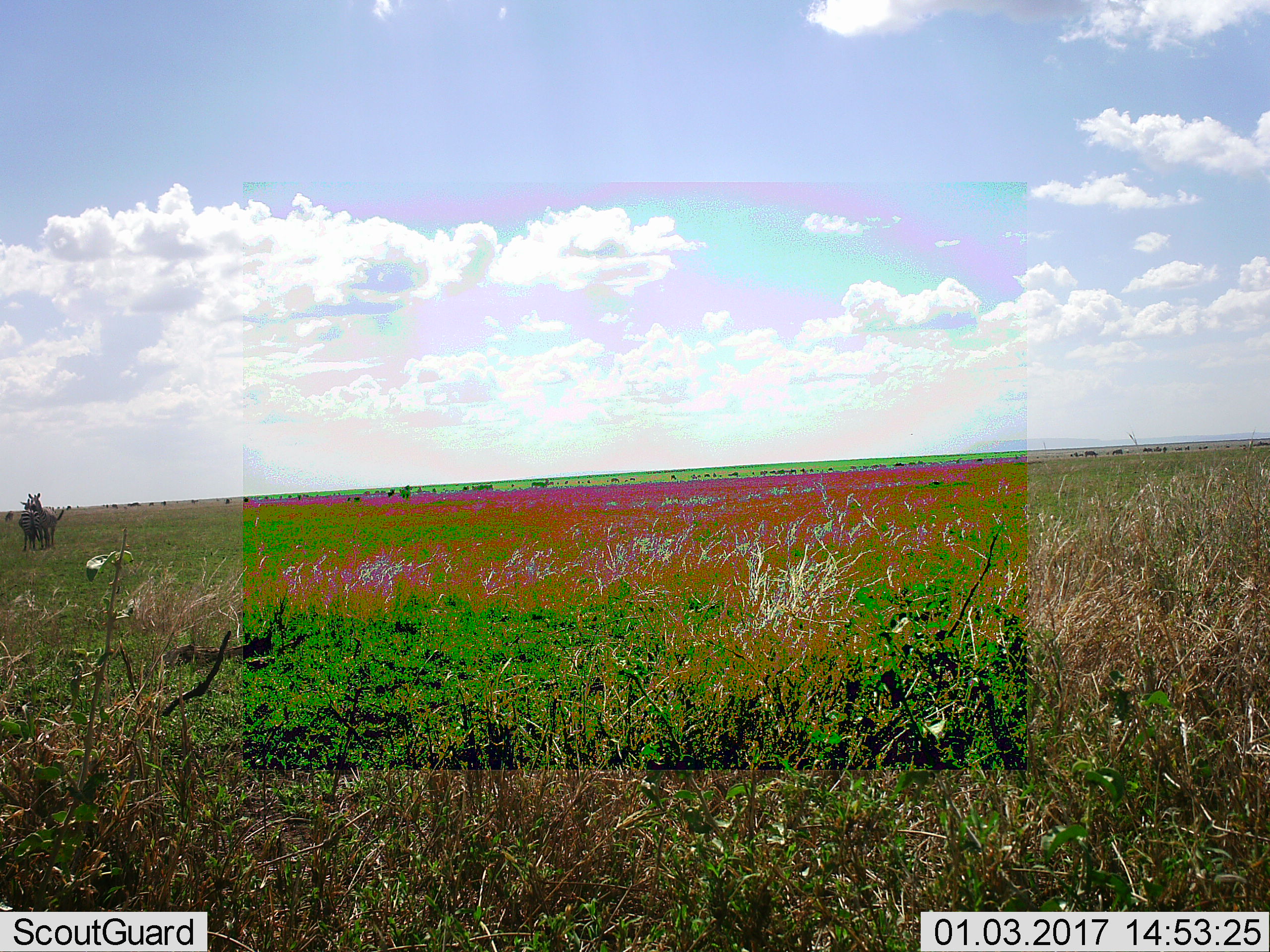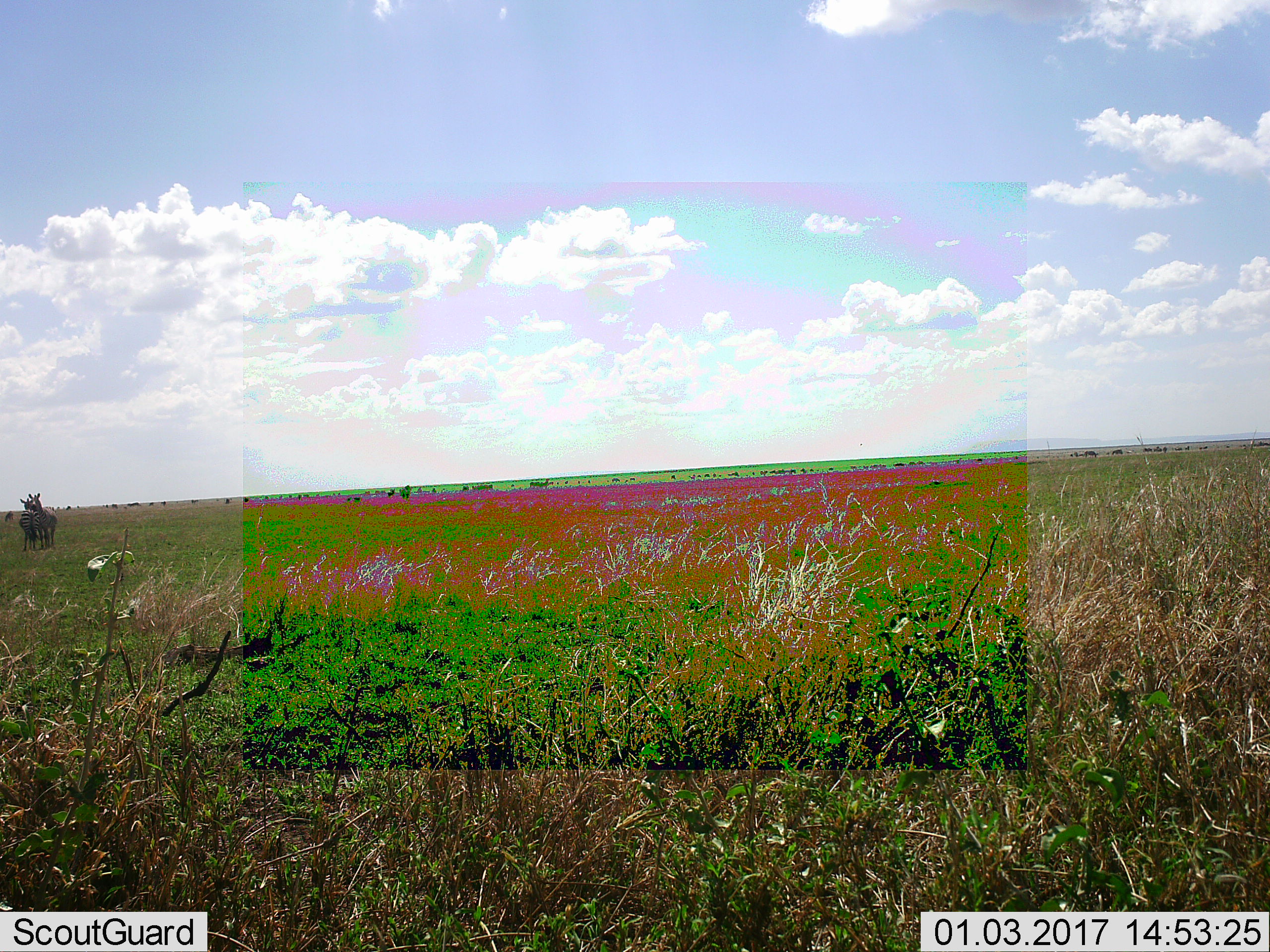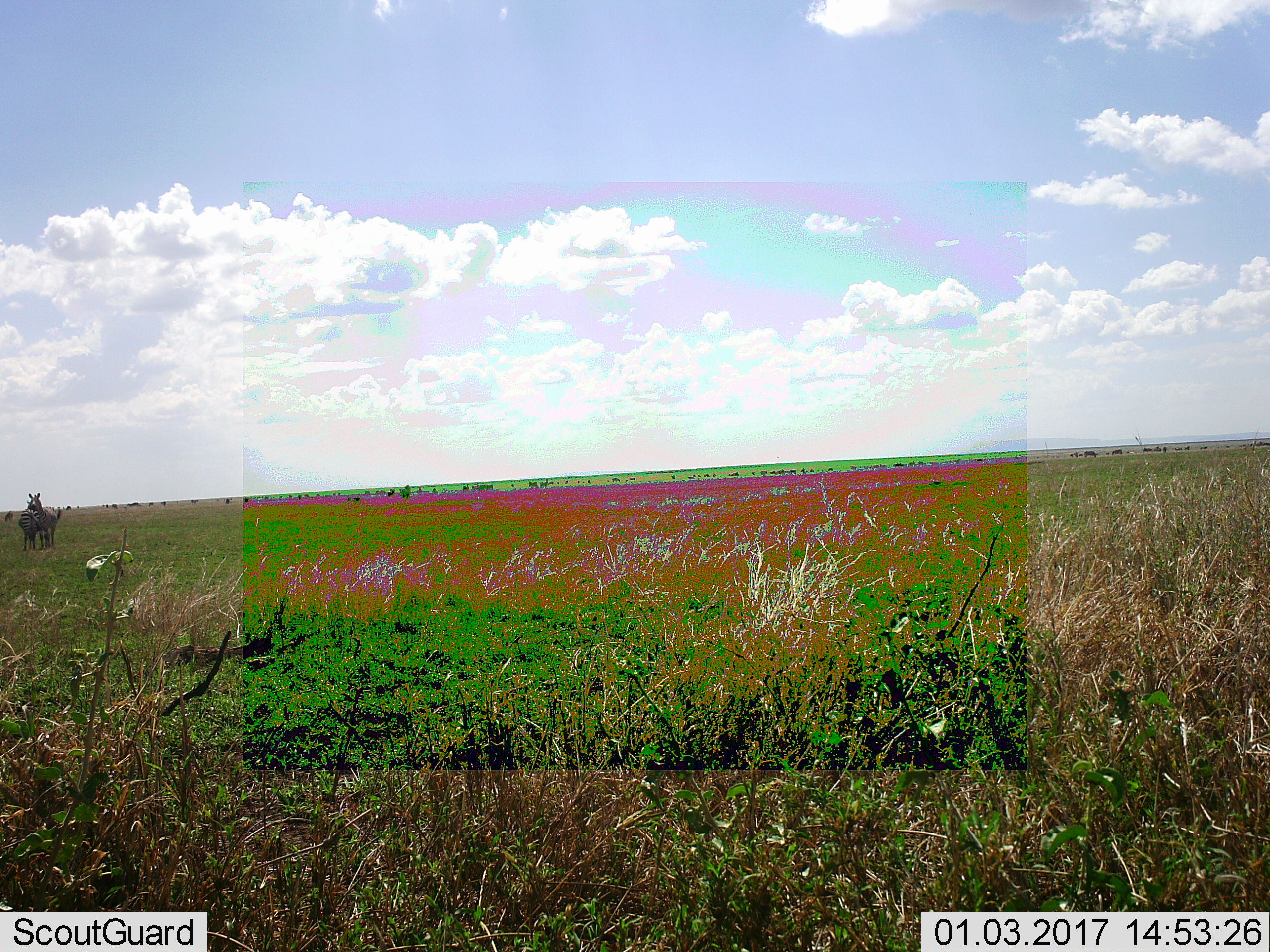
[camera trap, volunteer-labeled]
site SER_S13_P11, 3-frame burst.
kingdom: Animalia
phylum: Chordata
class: Mammalia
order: Perissodactyla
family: Equidae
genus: Equus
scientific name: Equus quagga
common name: plains zebra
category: zebraplains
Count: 2.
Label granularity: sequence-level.